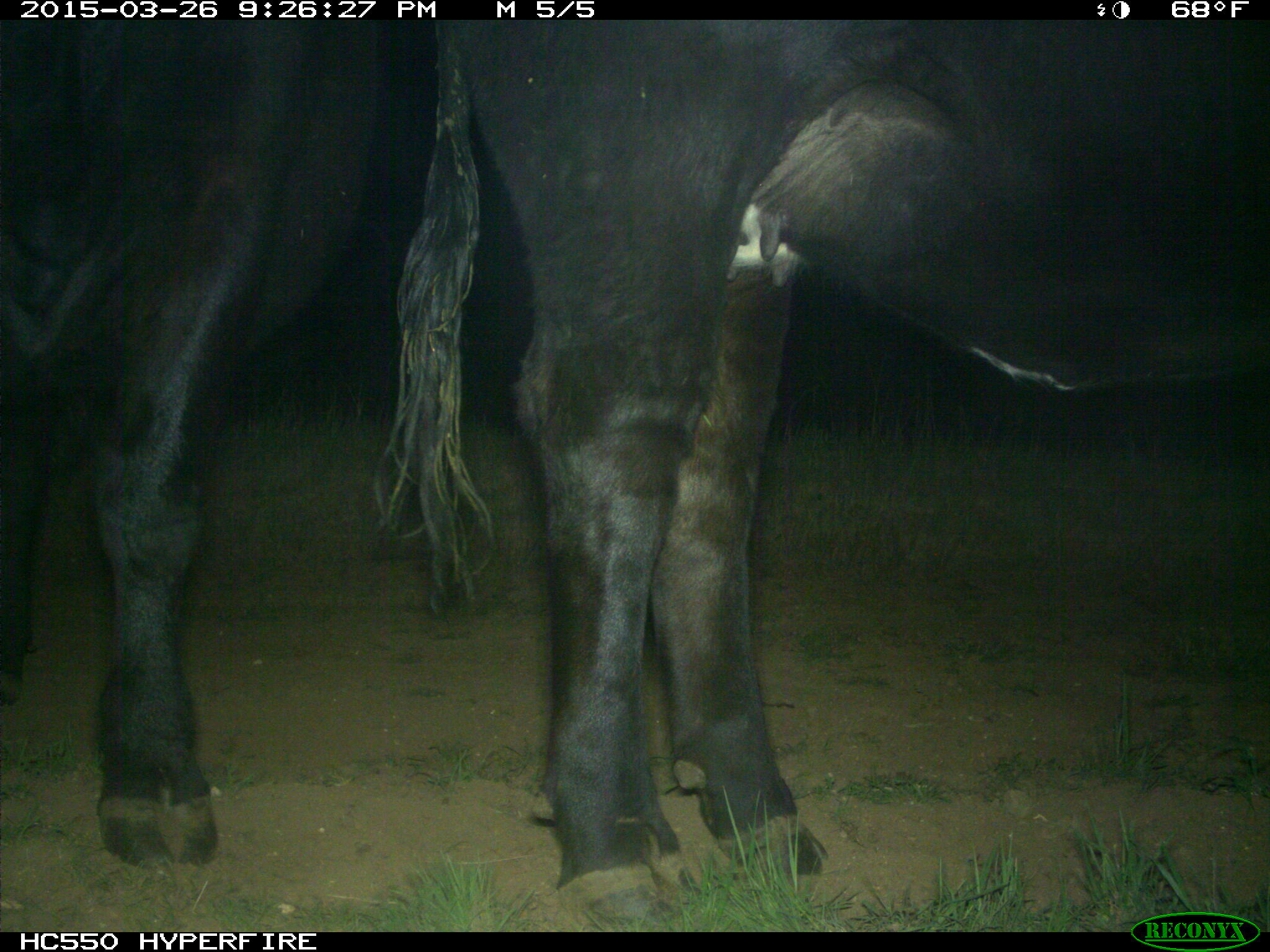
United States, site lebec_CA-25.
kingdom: Animalia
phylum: Chordata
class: Mammalia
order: Artiodactyla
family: Bovidae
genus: Bos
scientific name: Bos taurus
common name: domestic cow